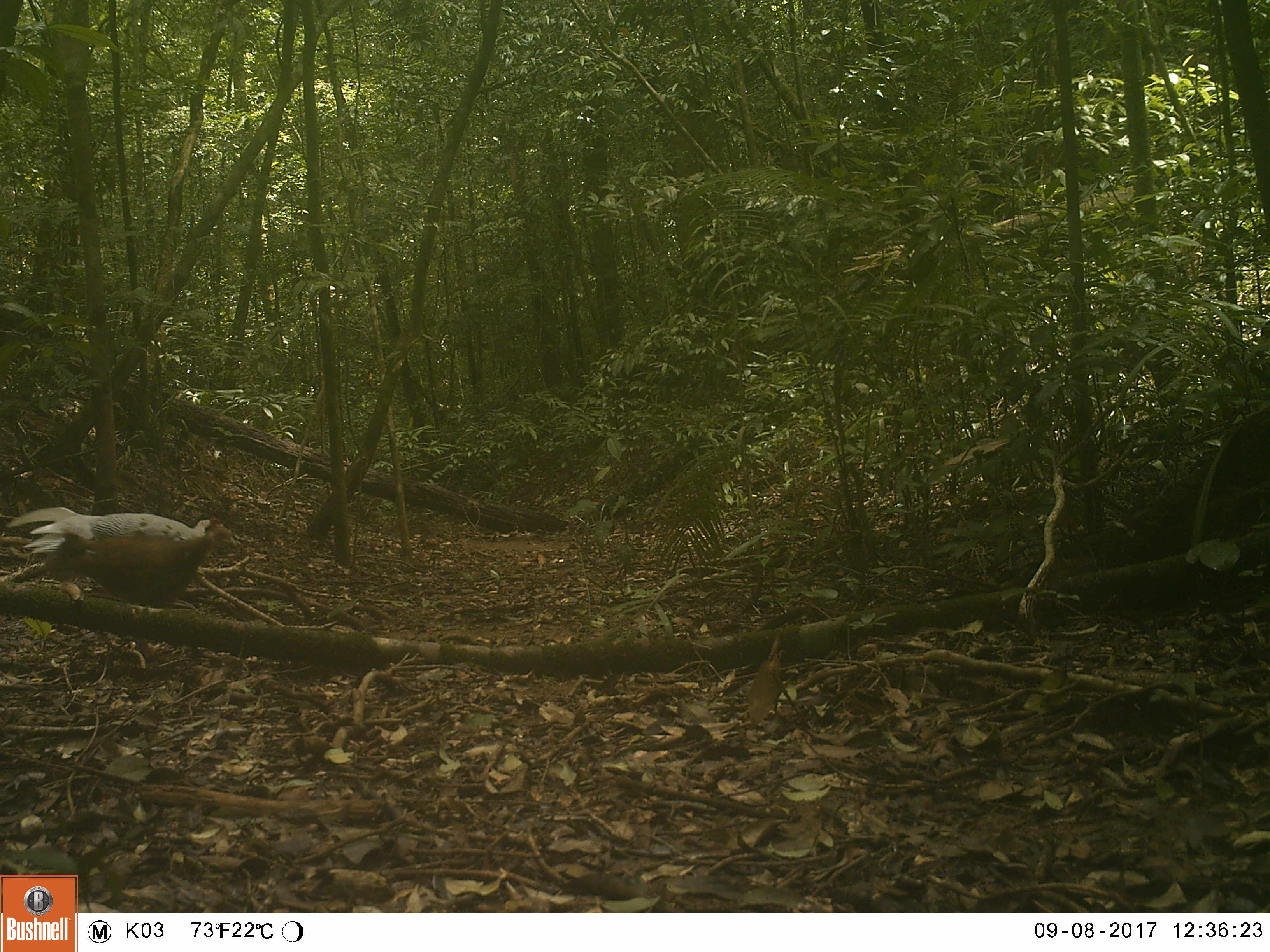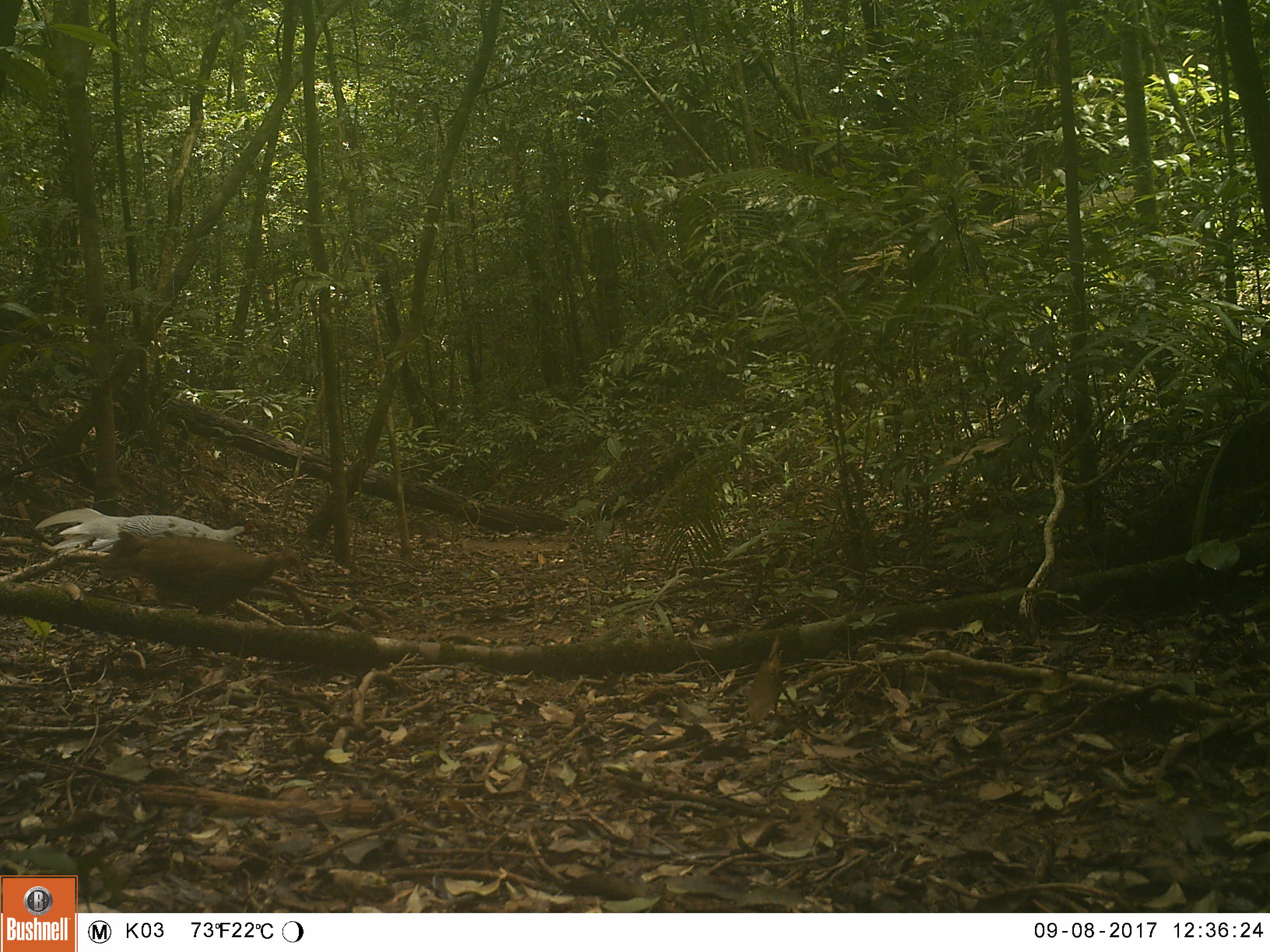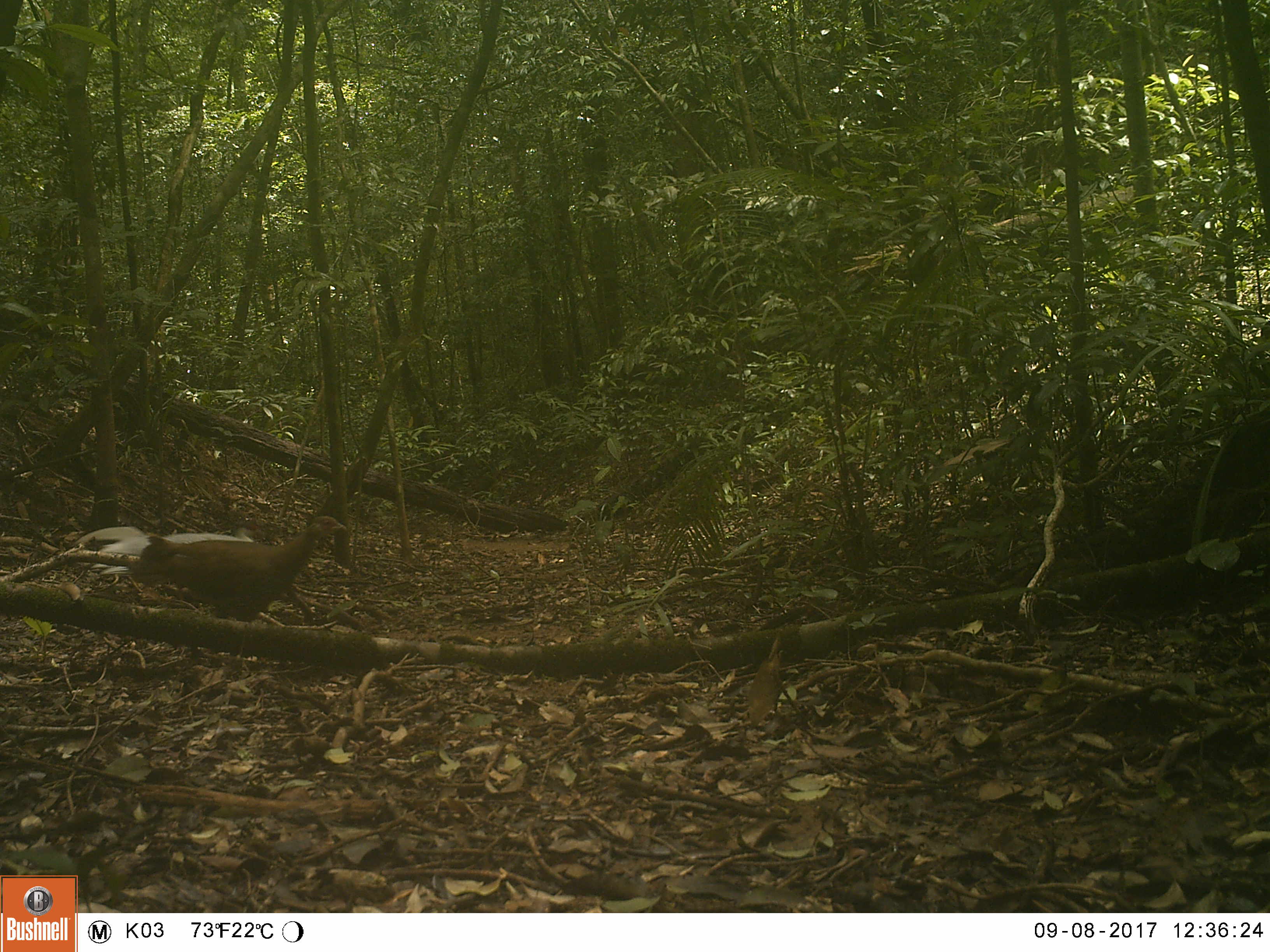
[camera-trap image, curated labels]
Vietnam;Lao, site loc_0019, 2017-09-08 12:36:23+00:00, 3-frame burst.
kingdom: Animalia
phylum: Chordata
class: Aves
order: Galliformes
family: Phasianidae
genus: Lophura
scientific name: Lophura nycthemera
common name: silver pheasant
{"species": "silver pheasant (Lophura nycthemera)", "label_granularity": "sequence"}